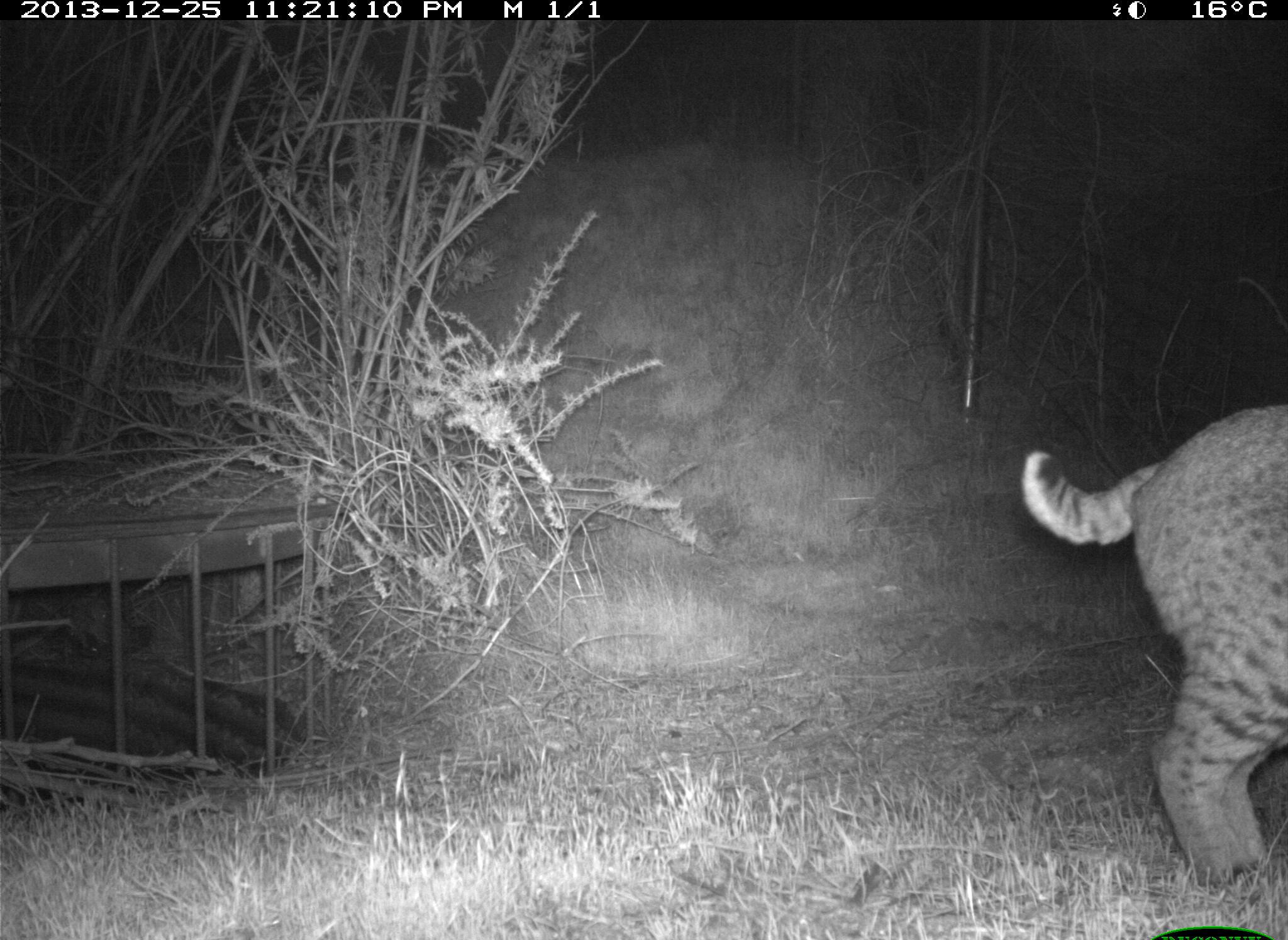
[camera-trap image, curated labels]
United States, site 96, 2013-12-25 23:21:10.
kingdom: Animalia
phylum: Chordata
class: Mammalia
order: Carnivora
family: Felidae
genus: Lynx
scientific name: Lynx rufus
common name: bobcat